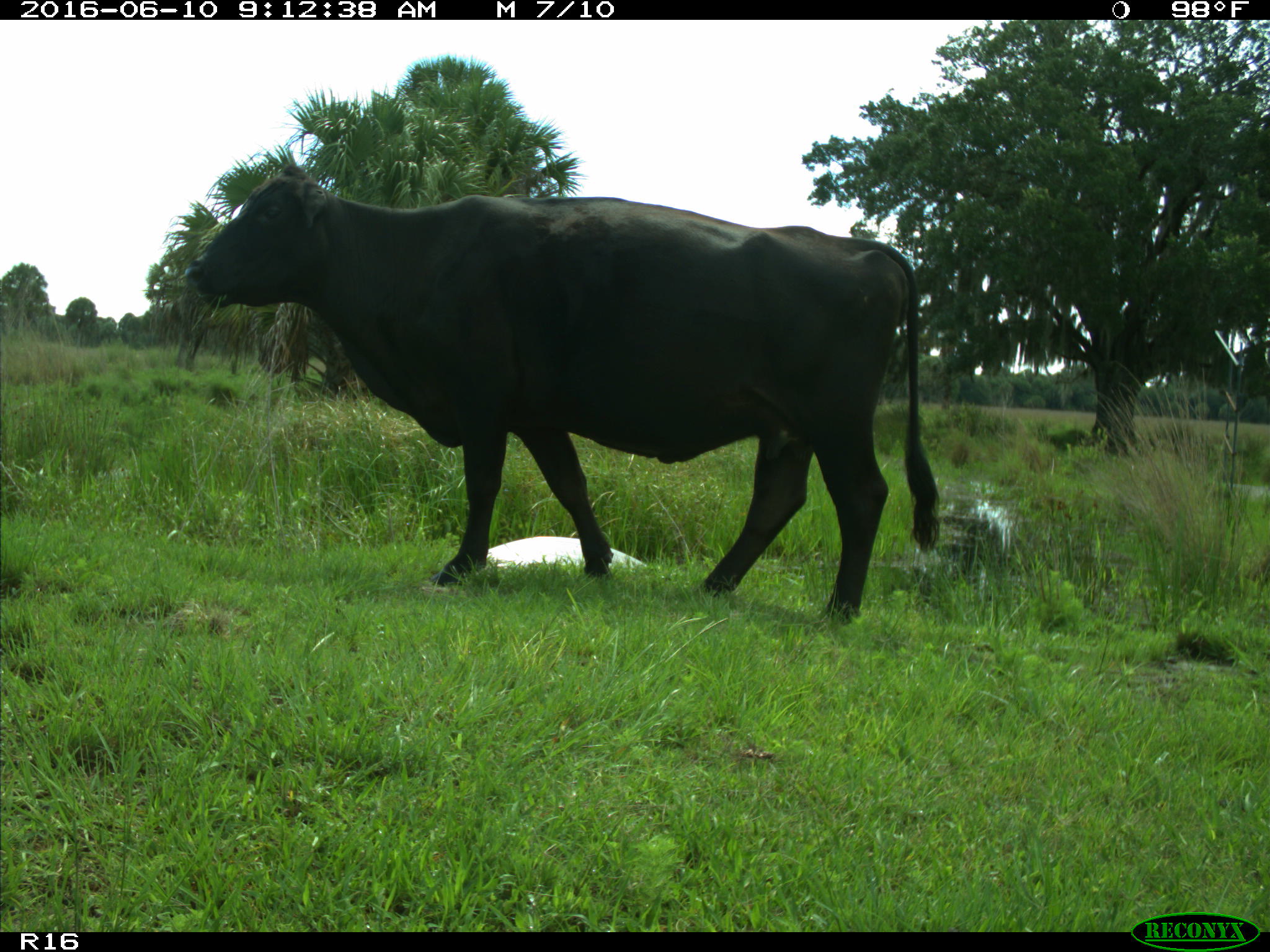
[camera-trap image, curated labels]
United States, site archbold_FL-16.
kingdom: Animalia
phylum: Chordata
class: Mammalia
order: Artiodactyla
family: Bovidae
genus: Bos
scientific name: Bos taurus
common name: domestic cow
Bos taurus (domestic cow).